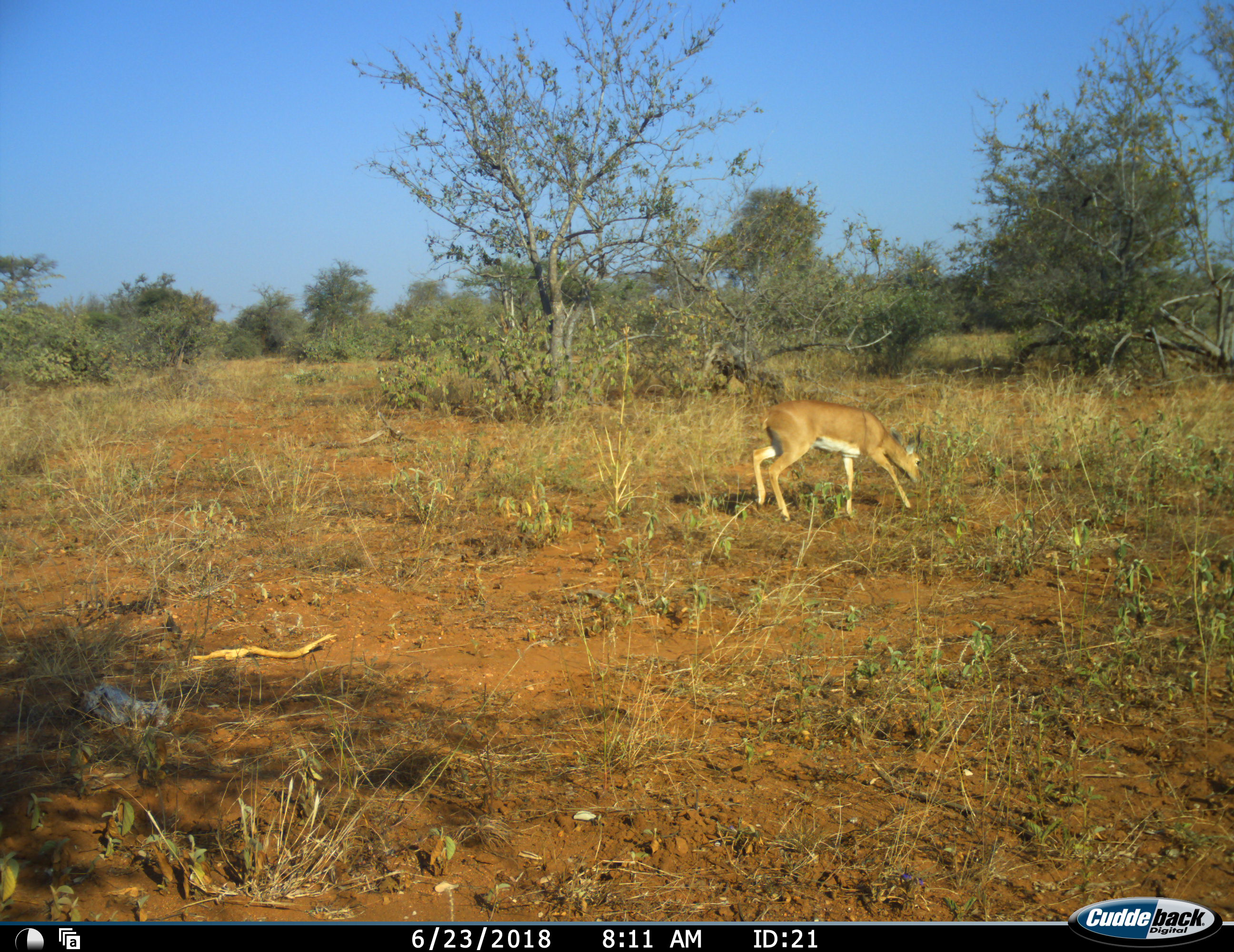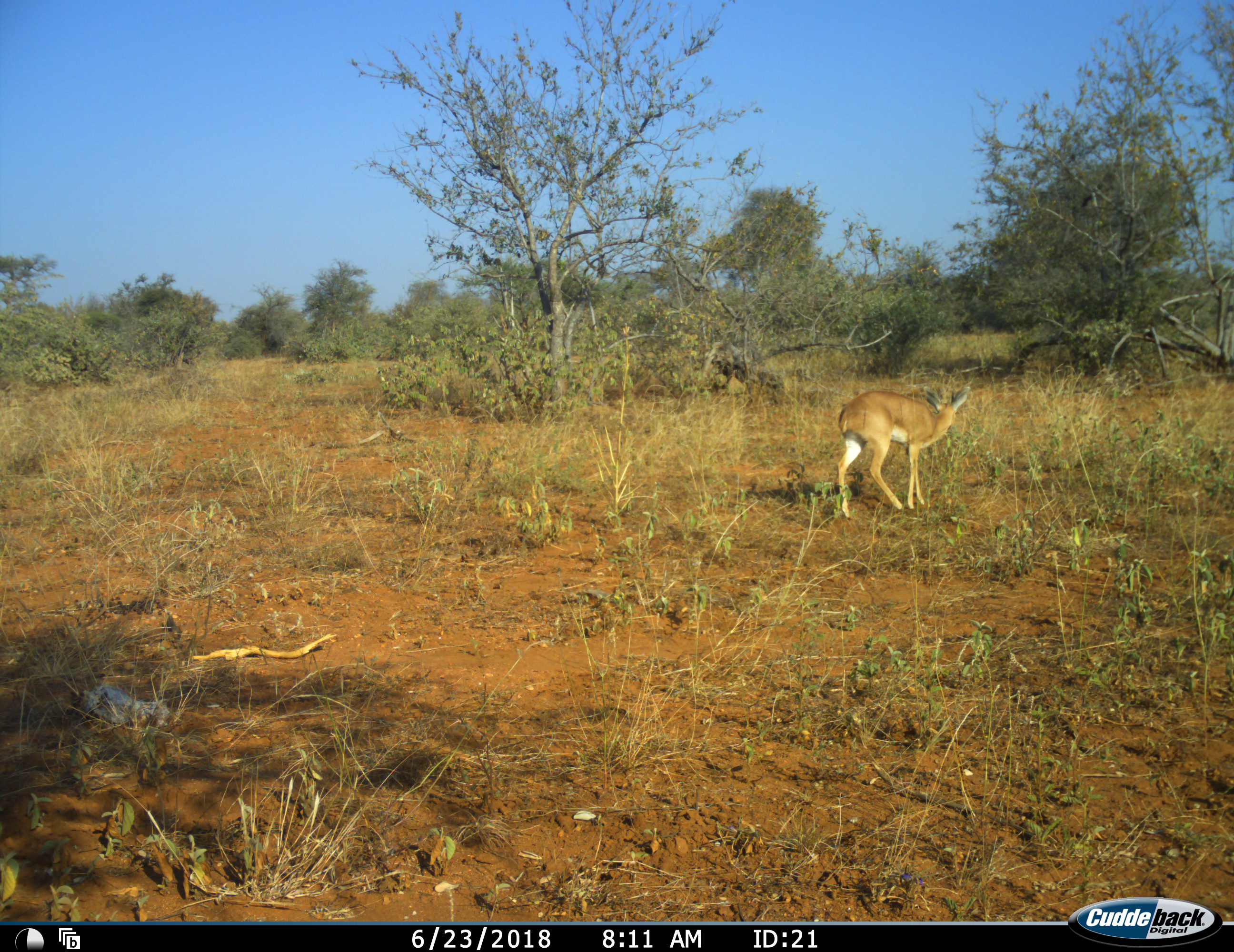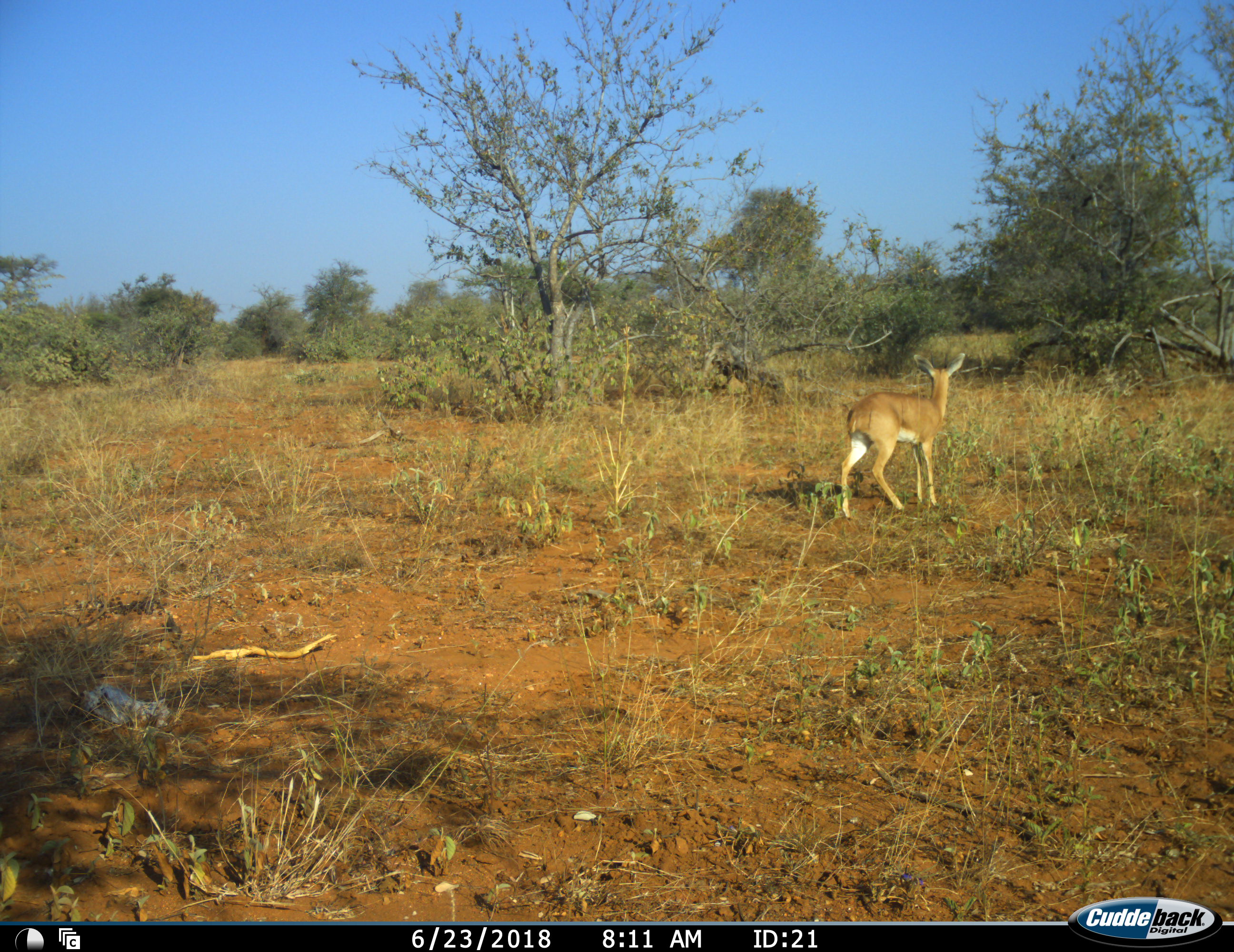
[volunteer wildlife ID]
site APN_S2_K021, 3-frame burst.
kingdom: Animalia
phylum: Chordata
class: Mammalia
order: Artiodactyla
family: Bovidae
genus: Raphicerus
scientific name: Raphicerus campestris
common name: steenbok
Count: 1.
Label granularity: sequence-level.